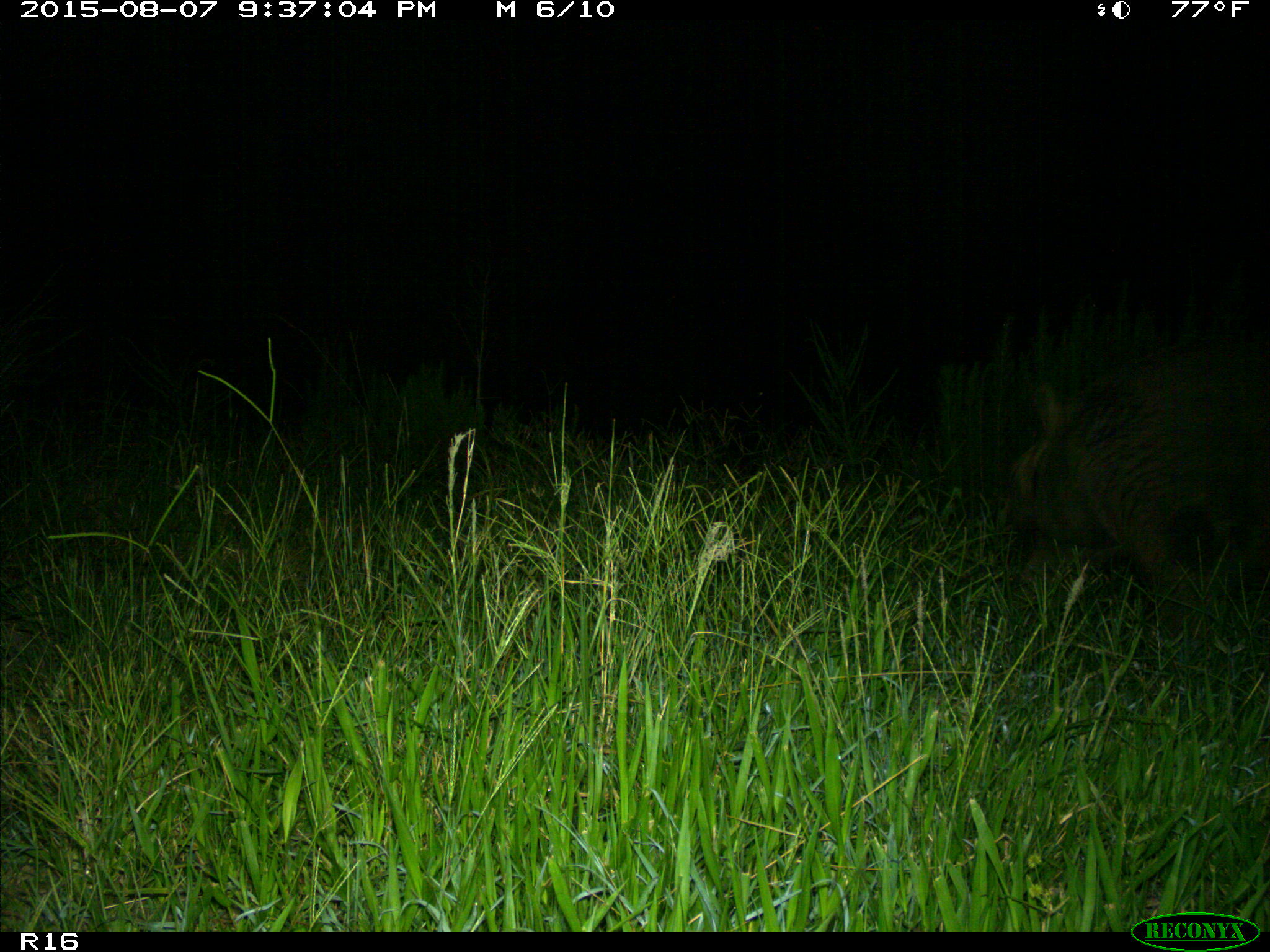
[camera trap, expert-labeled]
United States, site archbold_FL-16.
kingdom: Animalia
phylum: Chordata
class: Mammalia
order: Artiodactyla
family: Suidae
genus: Sus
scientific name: Sus scrofa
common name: wild boar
Sus scrofa (wild boar).